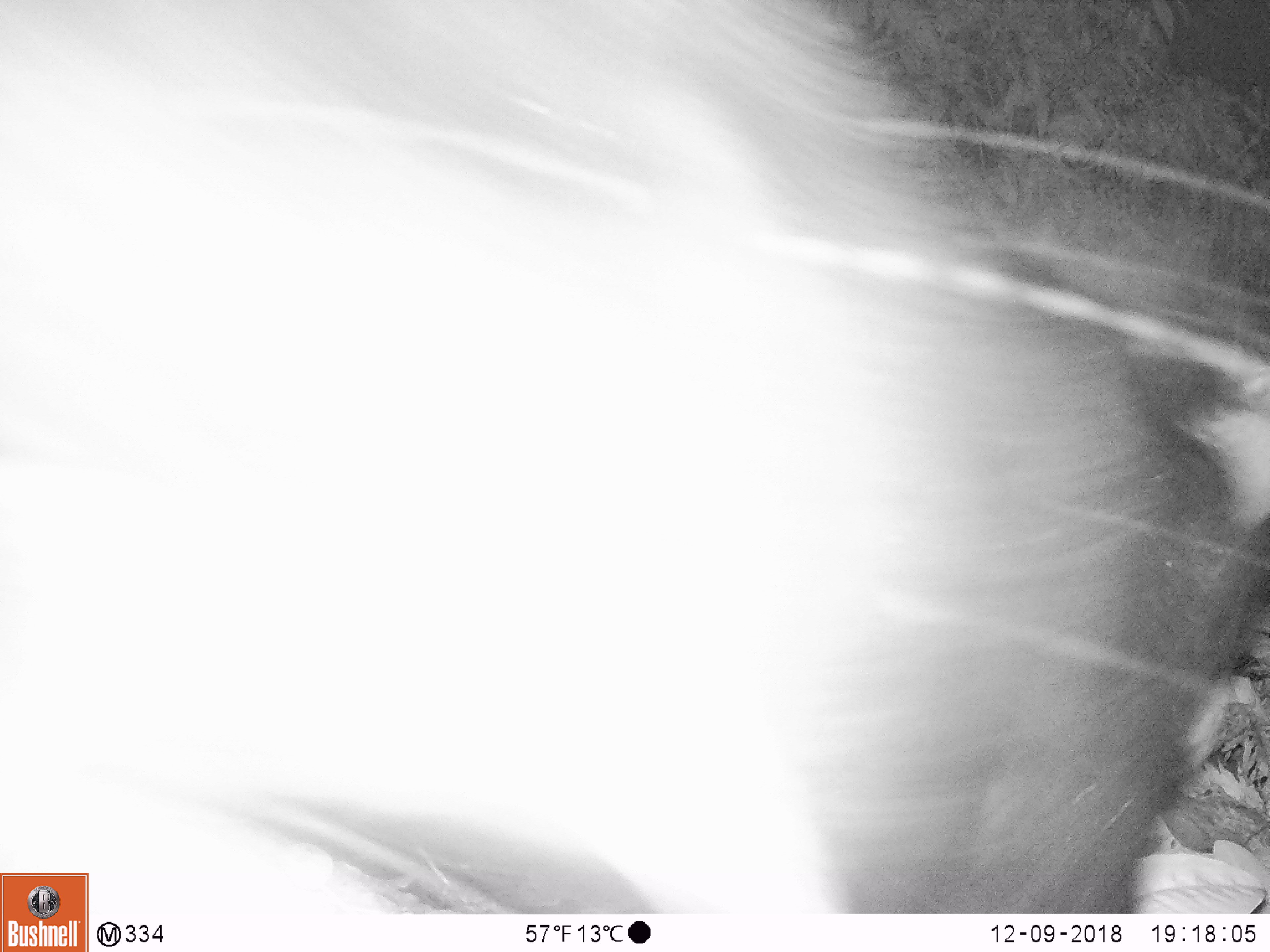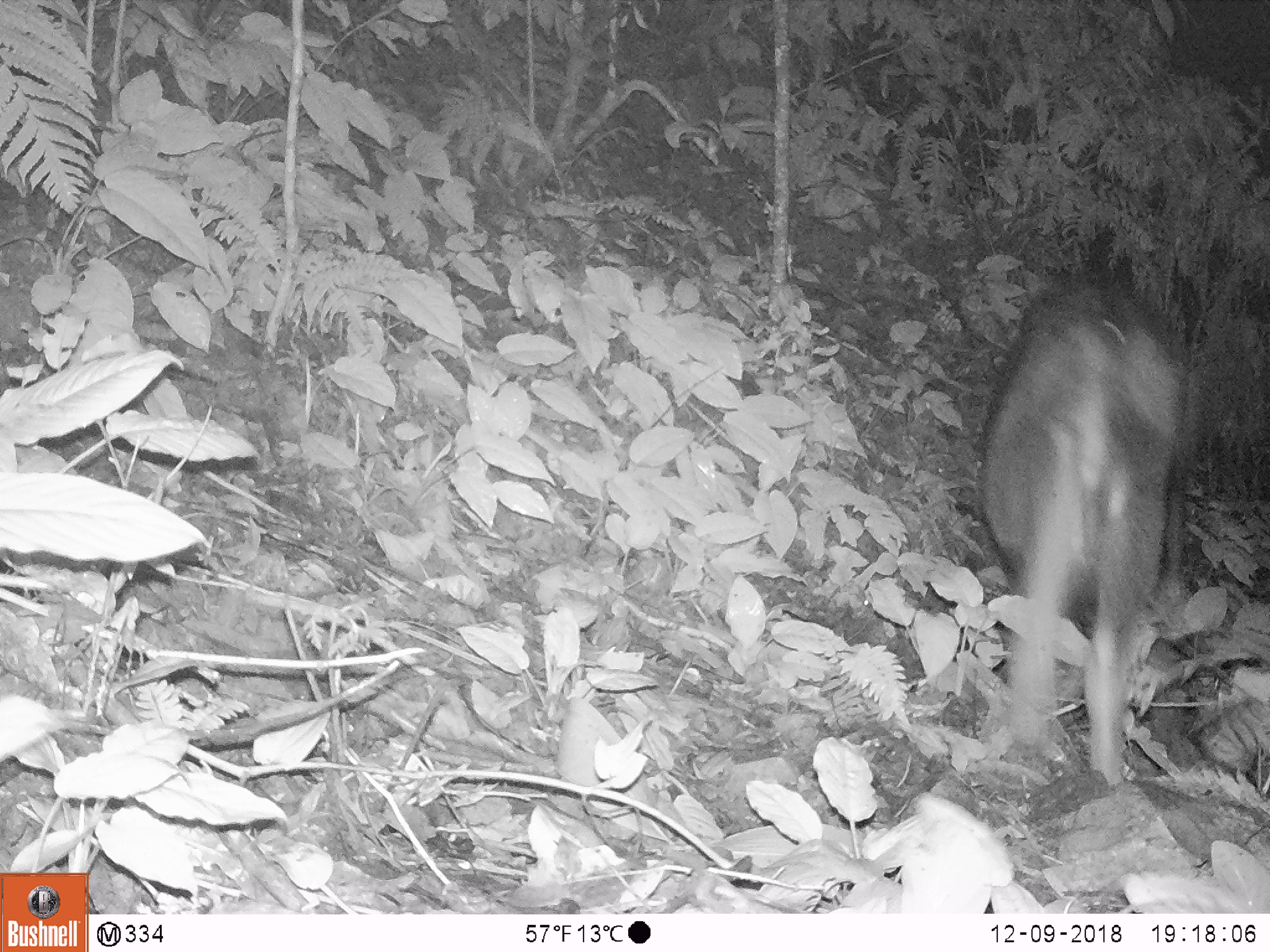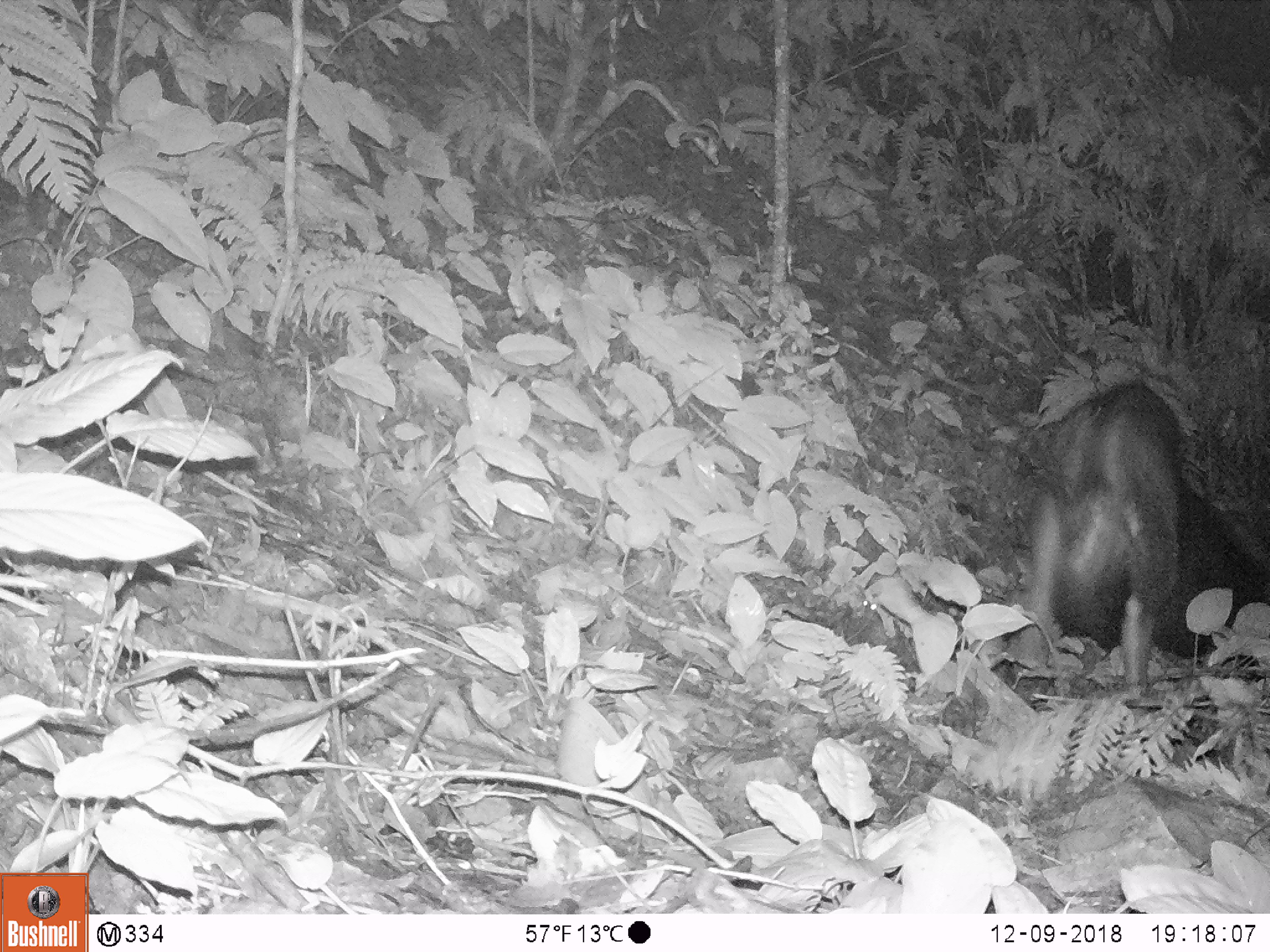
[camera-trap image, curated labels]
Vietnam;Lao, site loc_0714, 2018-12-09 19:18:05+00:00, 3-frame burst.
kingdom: Animalia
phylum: Chordata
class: Mammalia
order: Artiodactyla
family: Bovidae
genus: Capricornis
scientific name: Capricornis sumatraensis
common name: chinese serow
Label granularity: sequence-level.